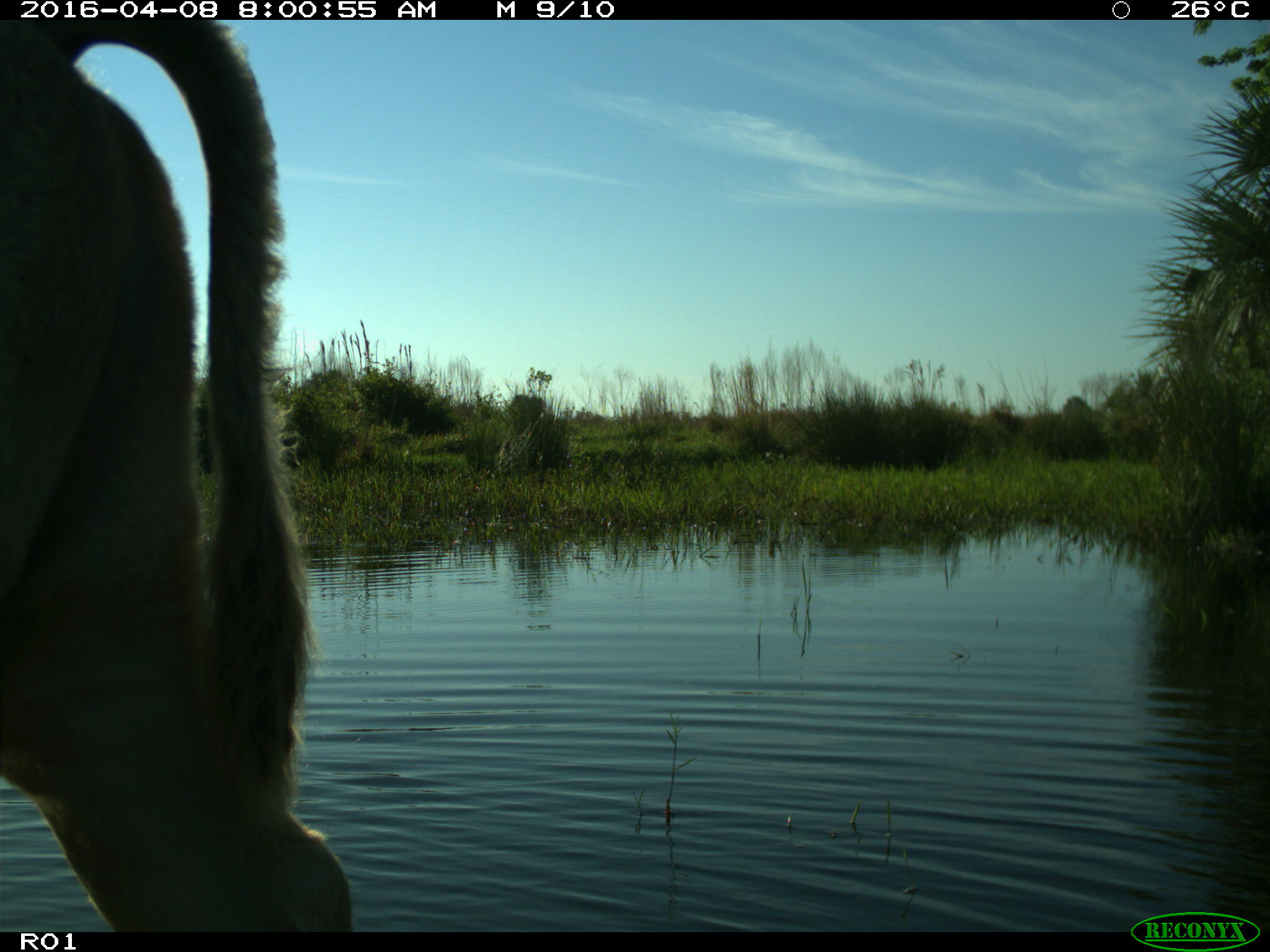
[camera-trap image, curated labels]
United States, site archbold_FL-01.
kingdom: Animalia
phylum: Chordata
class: Mammalia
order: Artiodactyla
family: Bovidae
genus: Bos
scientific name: Bos taurus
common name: domestic cow